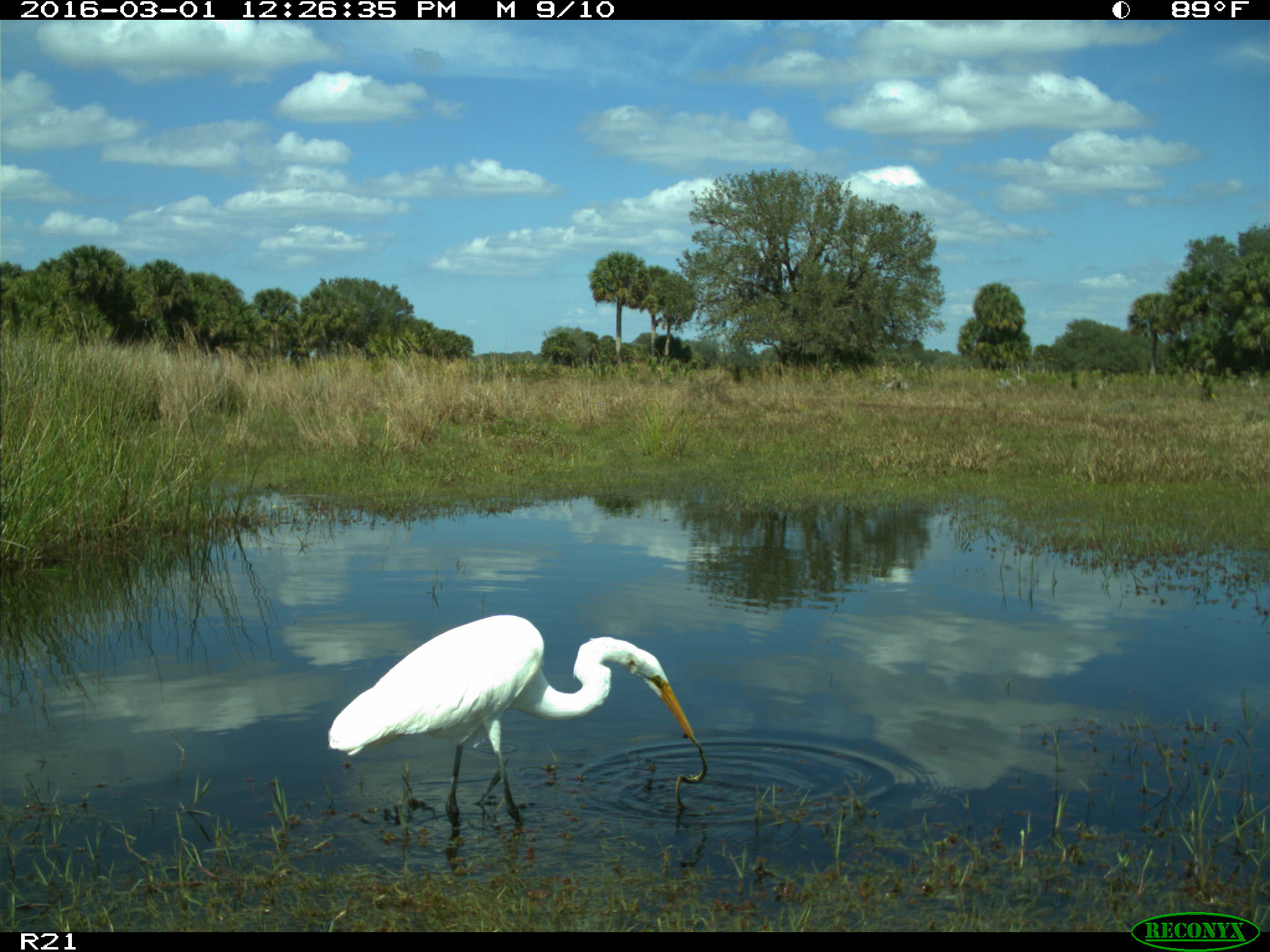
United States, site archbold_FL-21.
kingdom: Animalia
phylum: Chordata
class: Aves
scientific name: Aves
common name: birds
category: unidentified bird